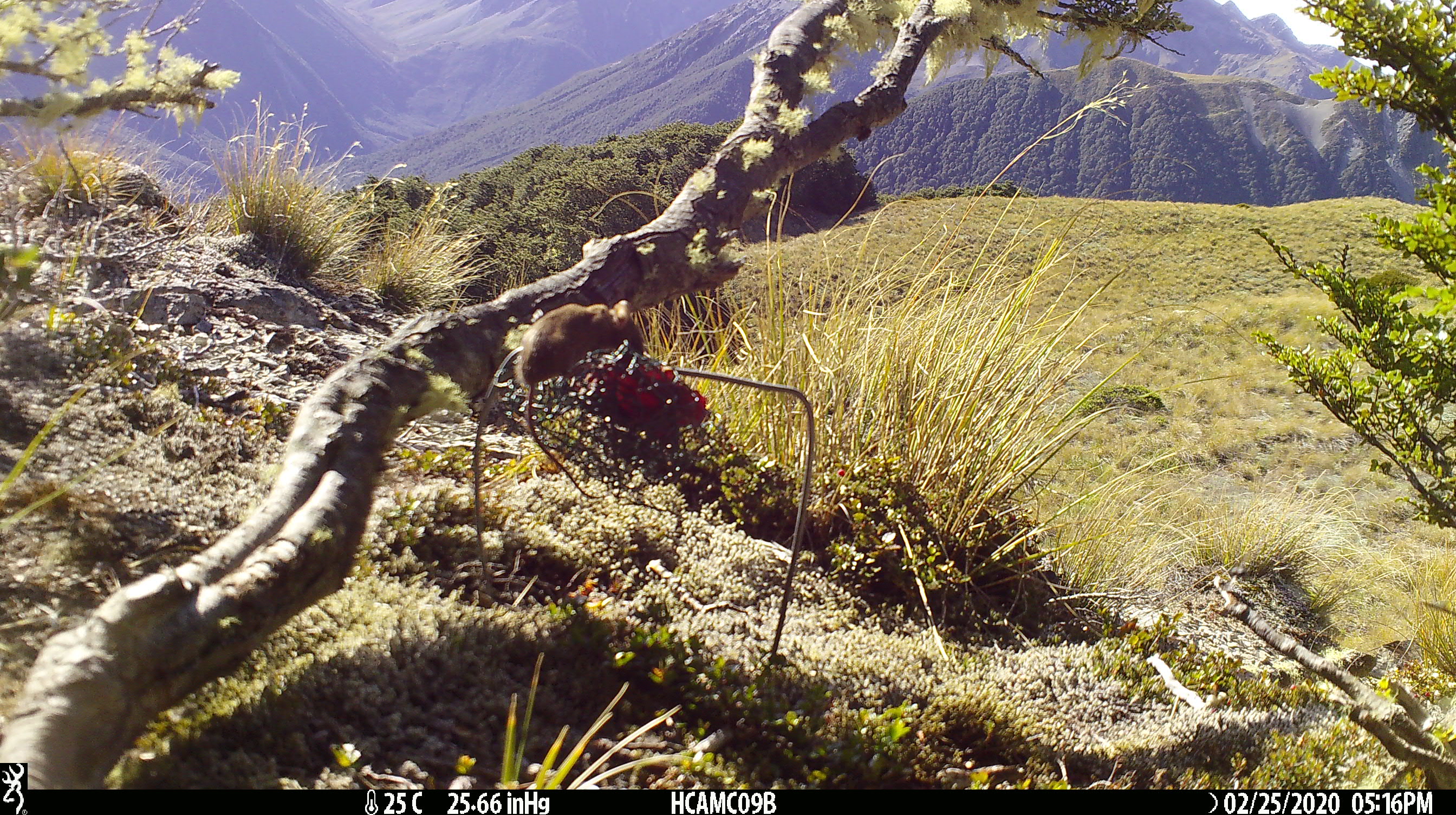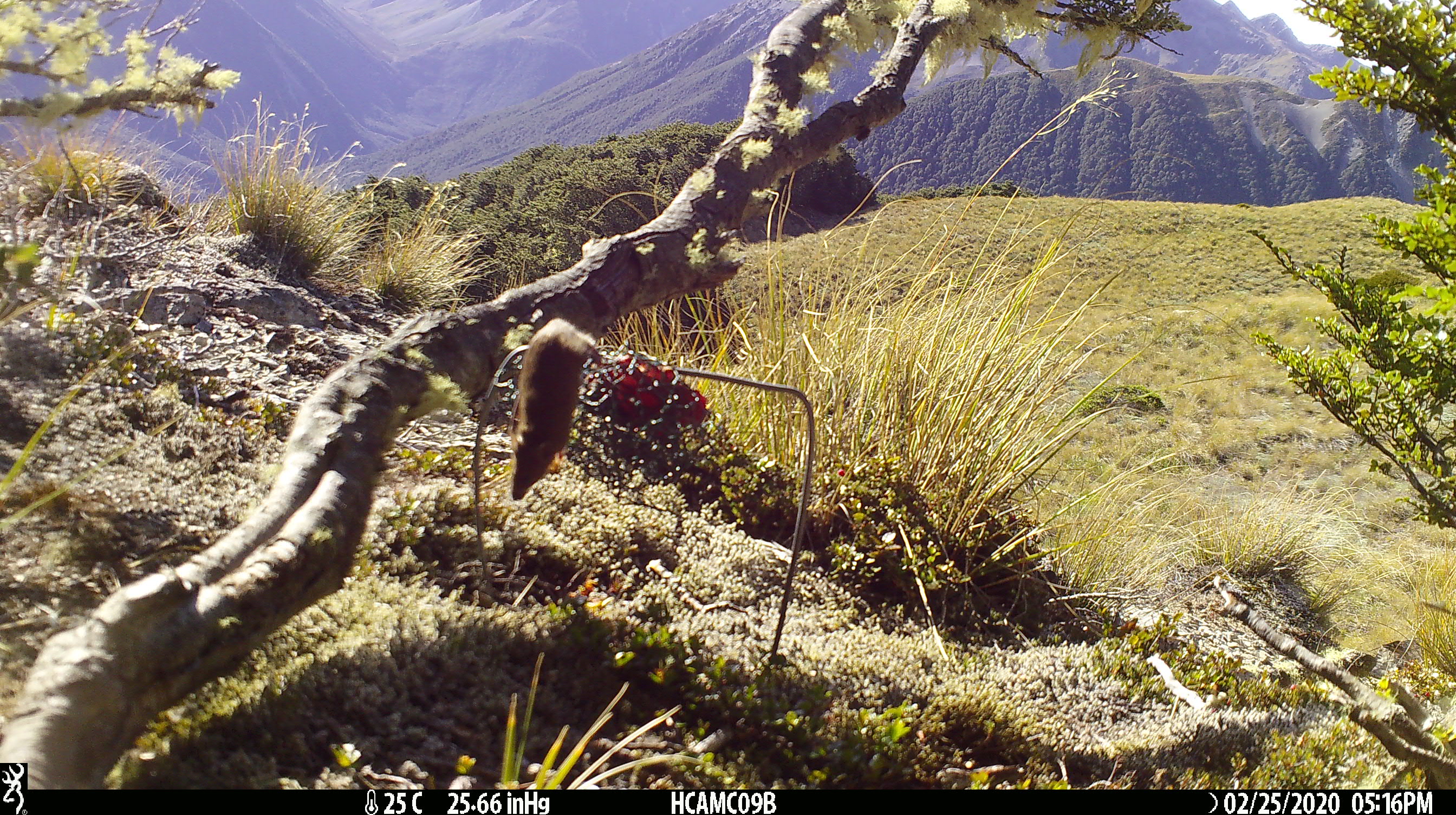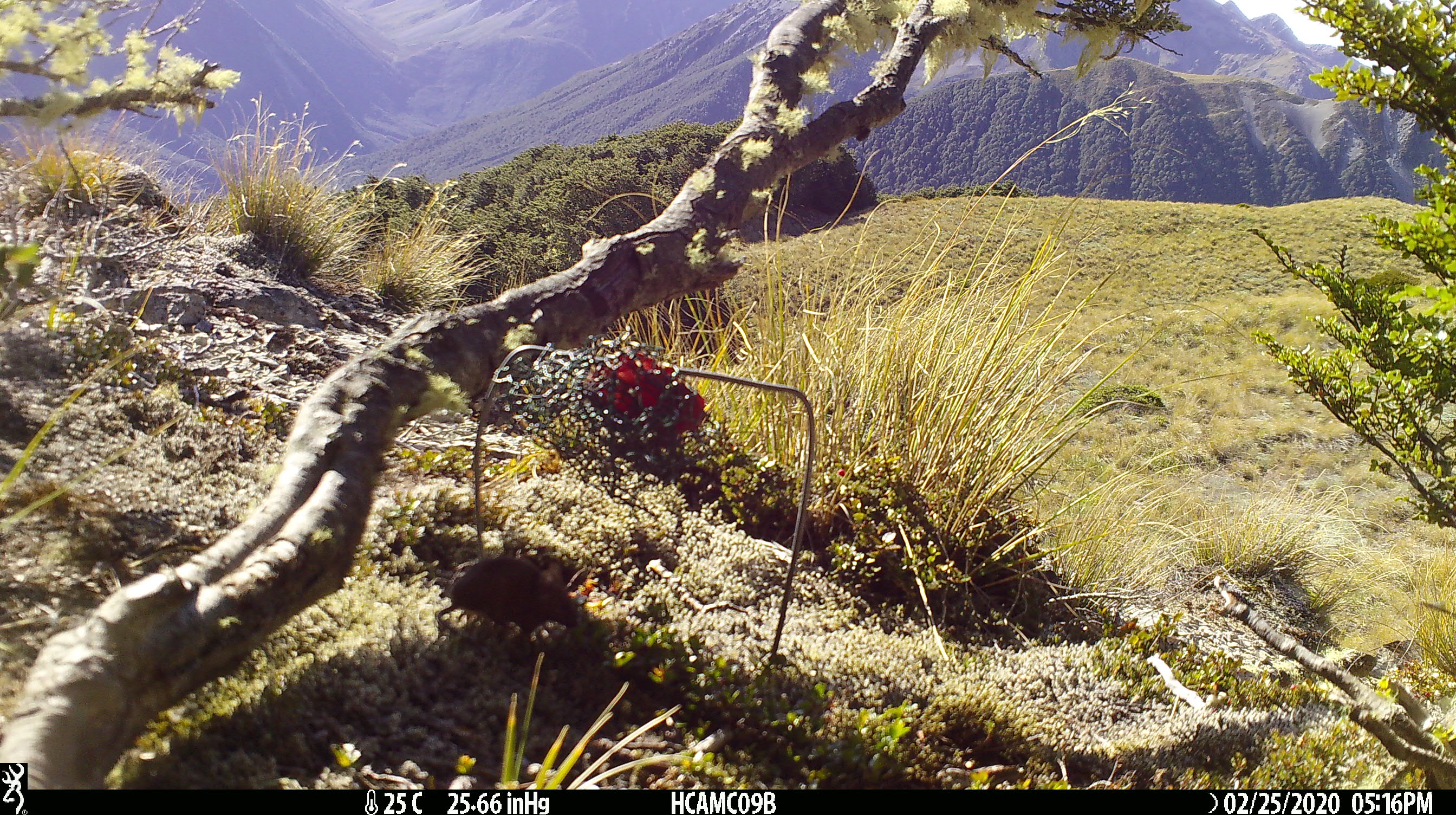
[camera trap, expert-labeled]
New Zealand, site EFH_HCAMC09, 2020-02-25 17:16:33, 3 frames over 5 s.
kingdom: Animalia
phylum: Chordata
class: Mammalia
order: Rodentia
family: Muridae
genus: Mus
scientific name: Mus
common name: mouse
Mouse (Mus).